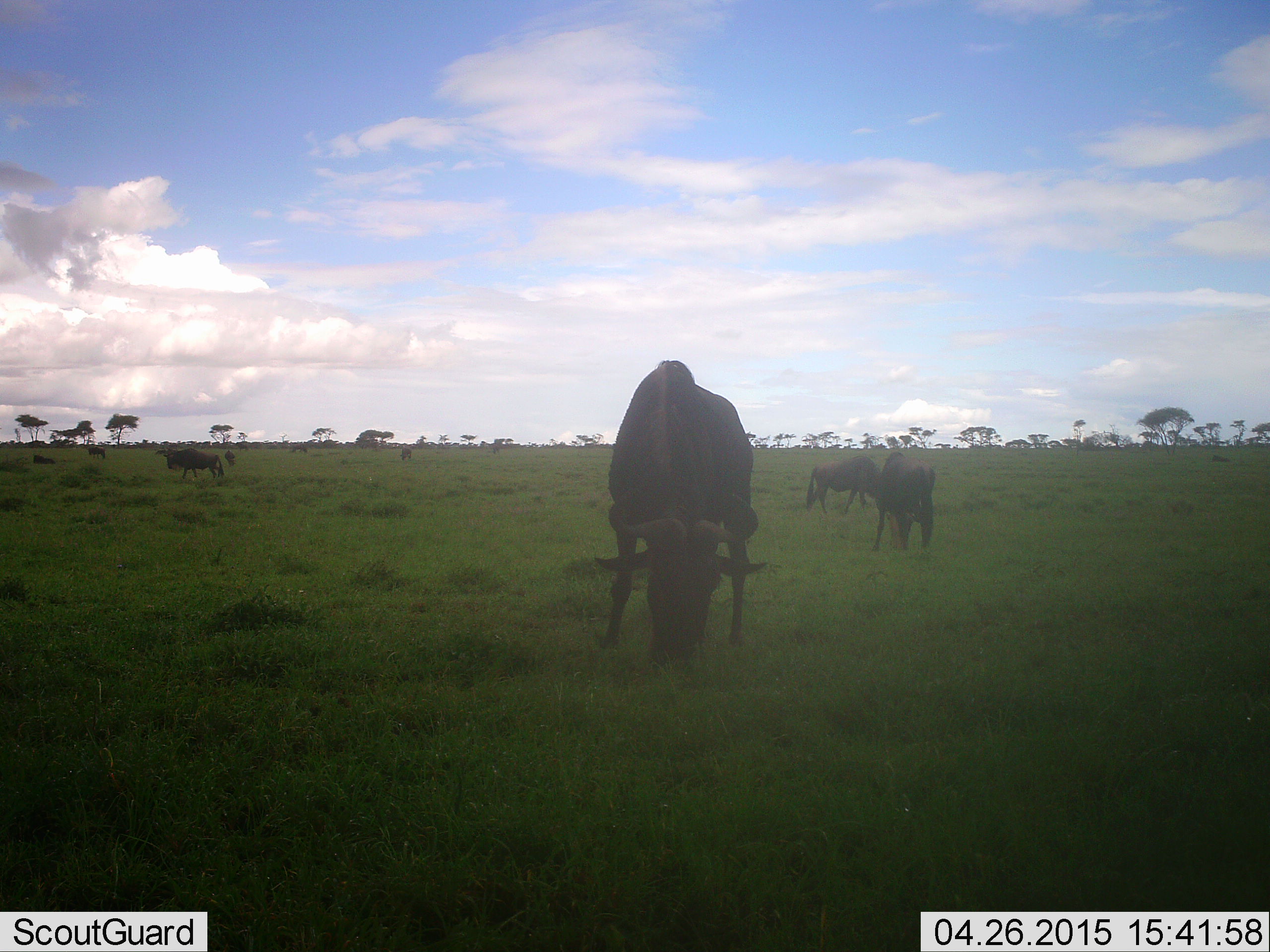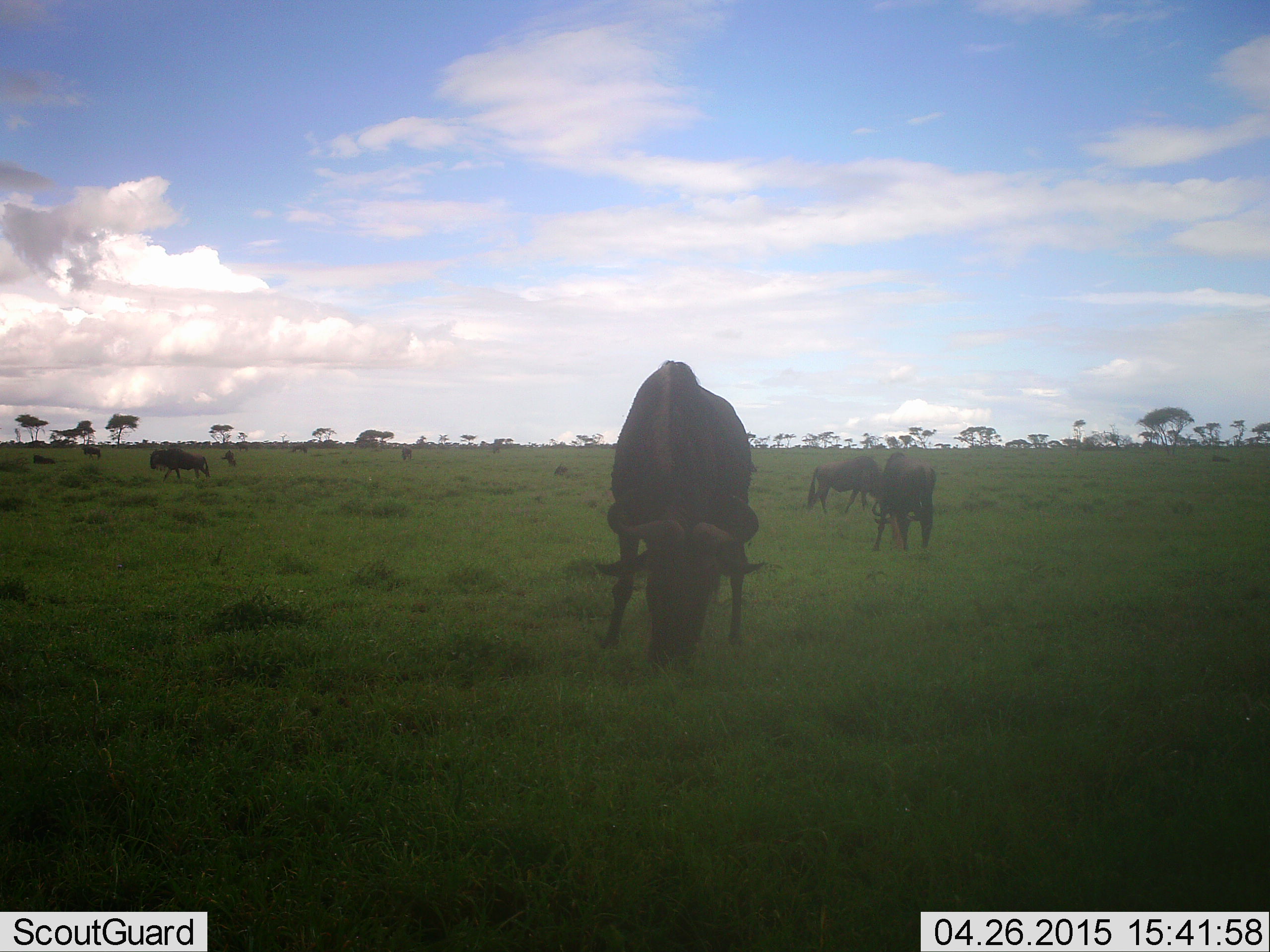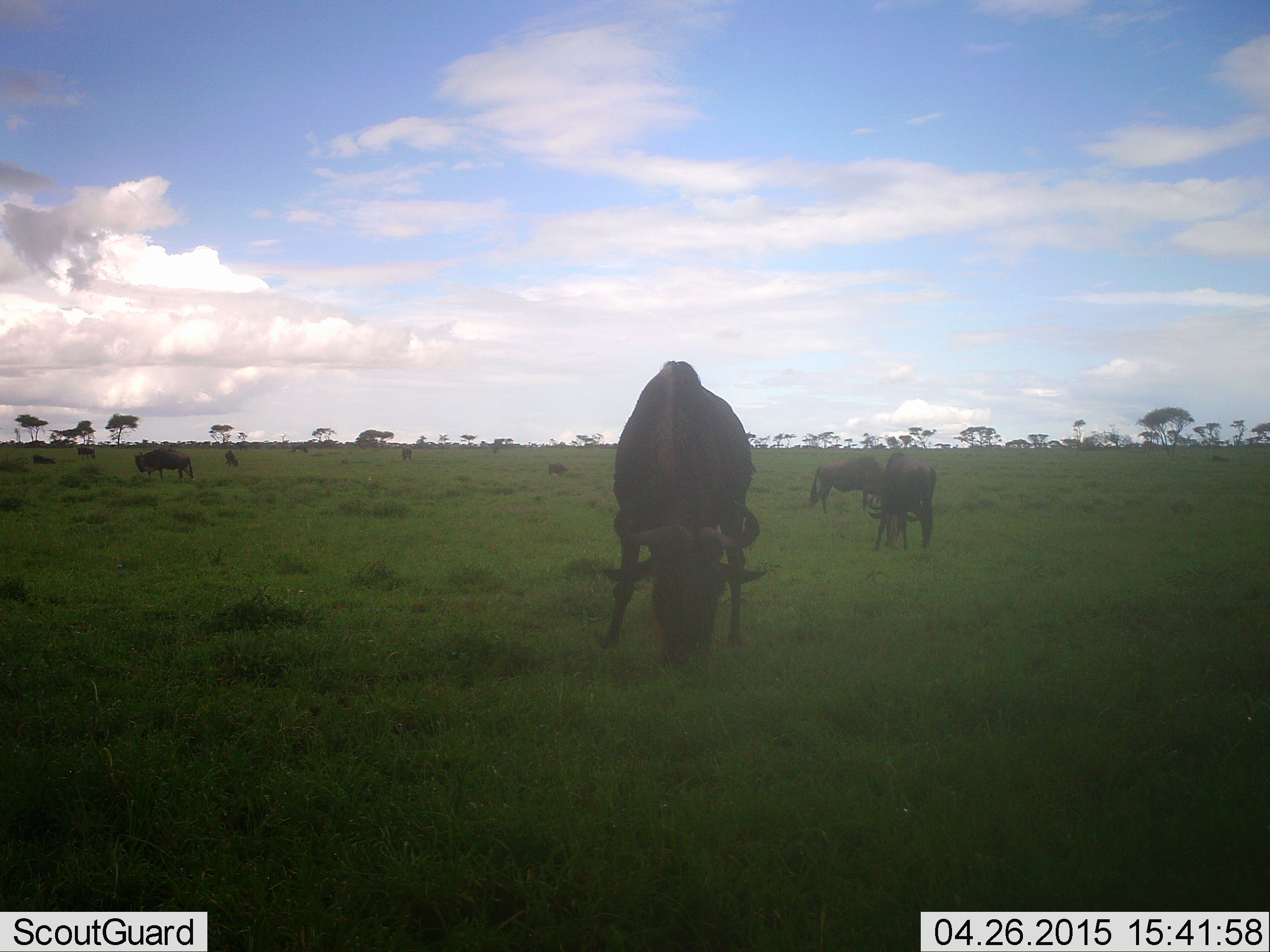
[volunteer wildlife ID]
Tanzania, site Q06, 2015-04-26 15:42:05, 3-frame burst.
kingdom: Animalia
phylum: Chordata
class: Mammalia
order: Artiodactyla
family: Bovidae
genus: Connochaetes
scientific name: Connochaetes taurinus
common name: blue wildebeest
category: wildebeest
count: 6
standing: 50%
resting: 0%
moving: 50%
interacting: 0%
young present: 0%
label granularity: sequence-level